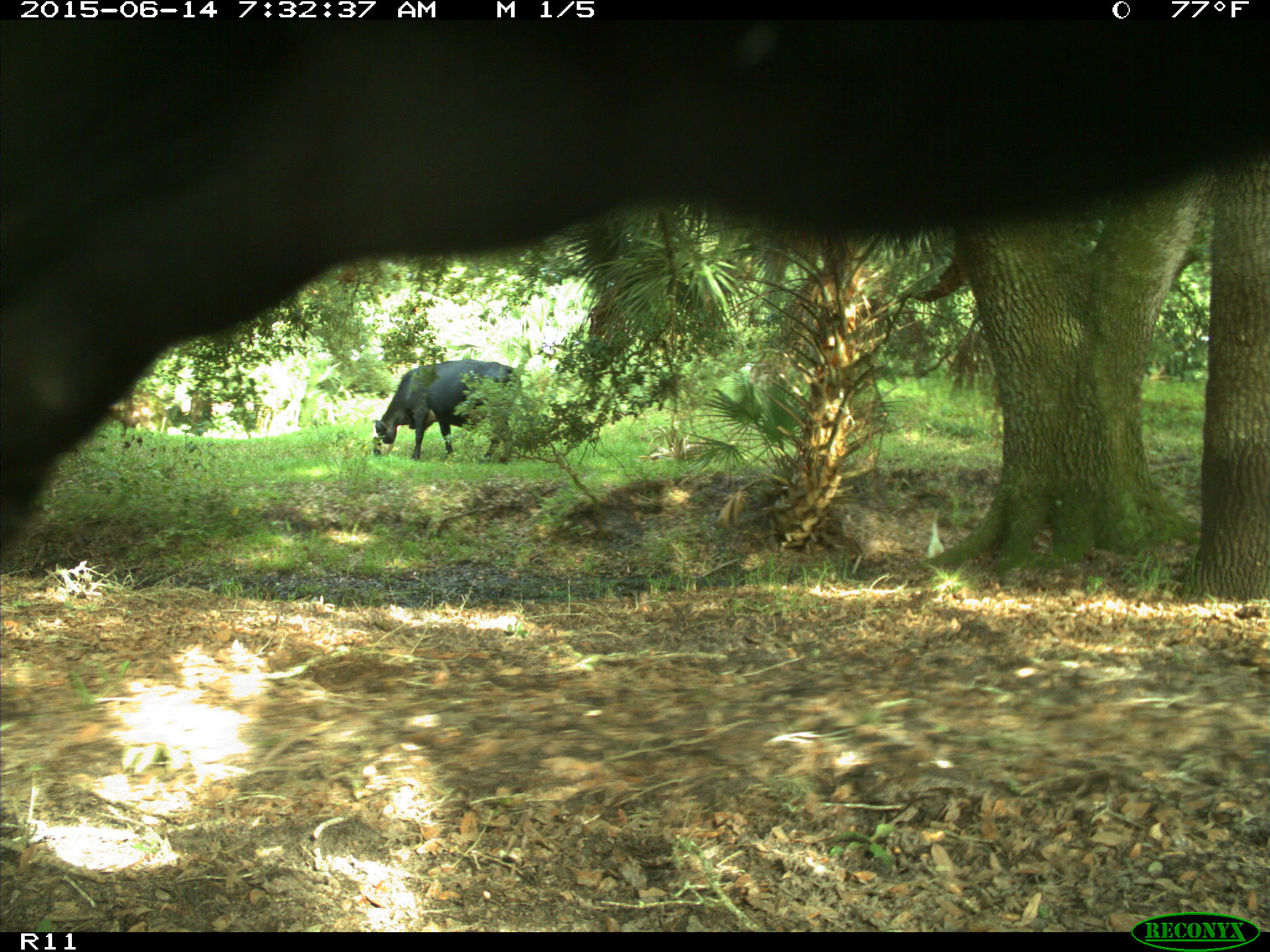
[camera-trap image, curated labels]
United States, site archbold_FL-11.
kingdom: Animalia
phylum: Chordata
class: Mammalia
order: Artiodactyla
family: Bovidae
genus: Bos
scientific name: Bos taurus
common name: domestic cow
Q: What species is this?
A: Bos taurus (domestic cow).